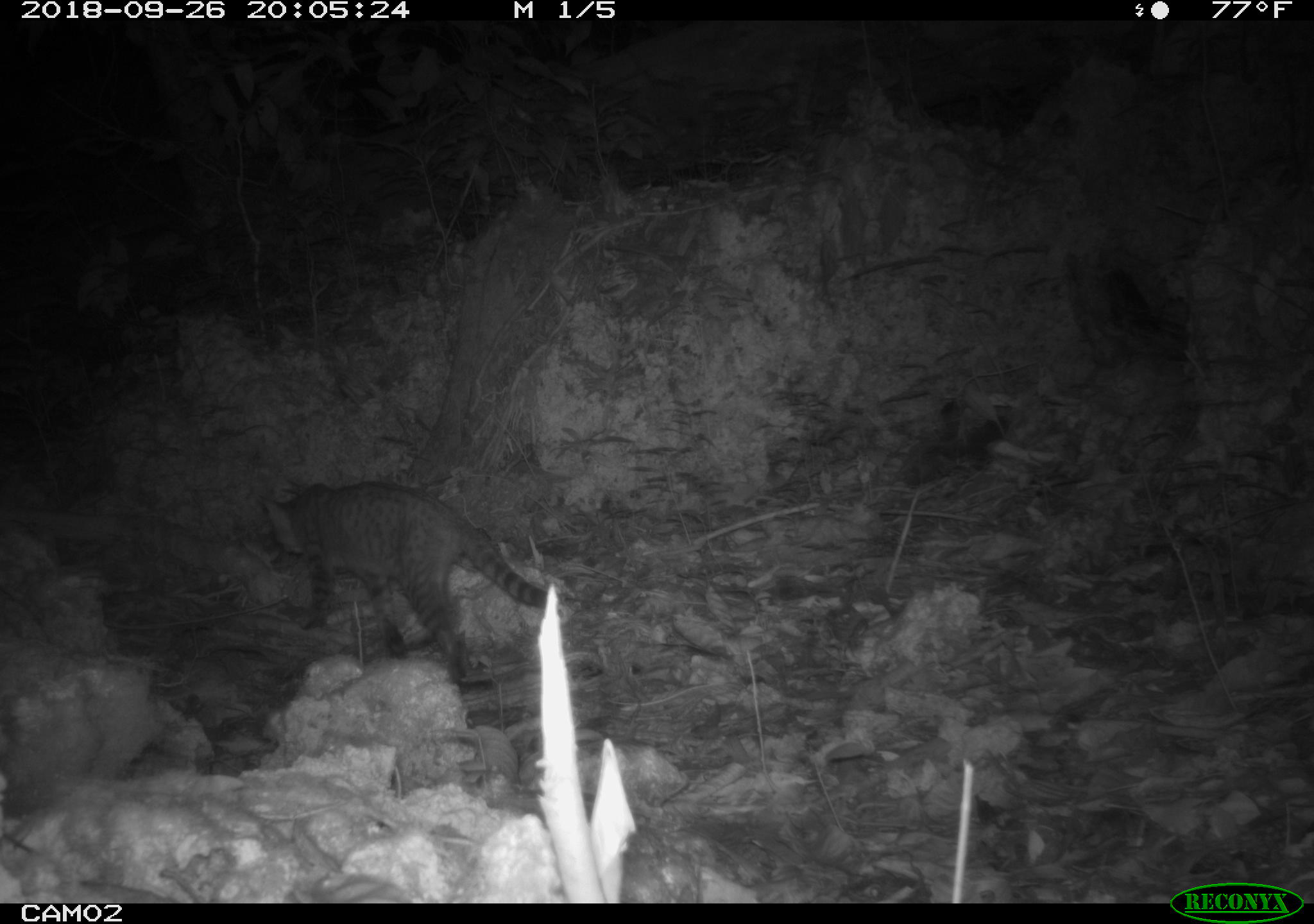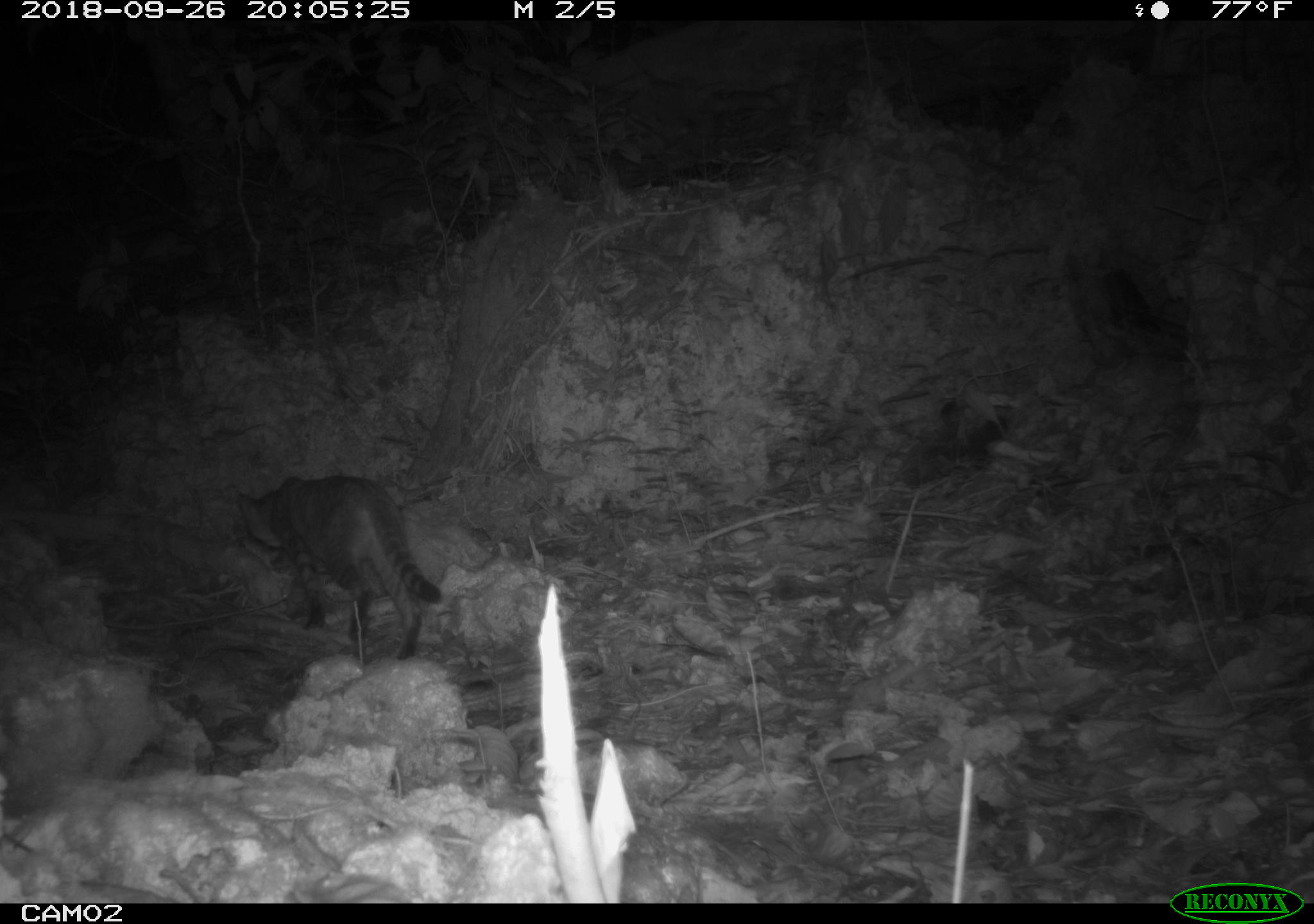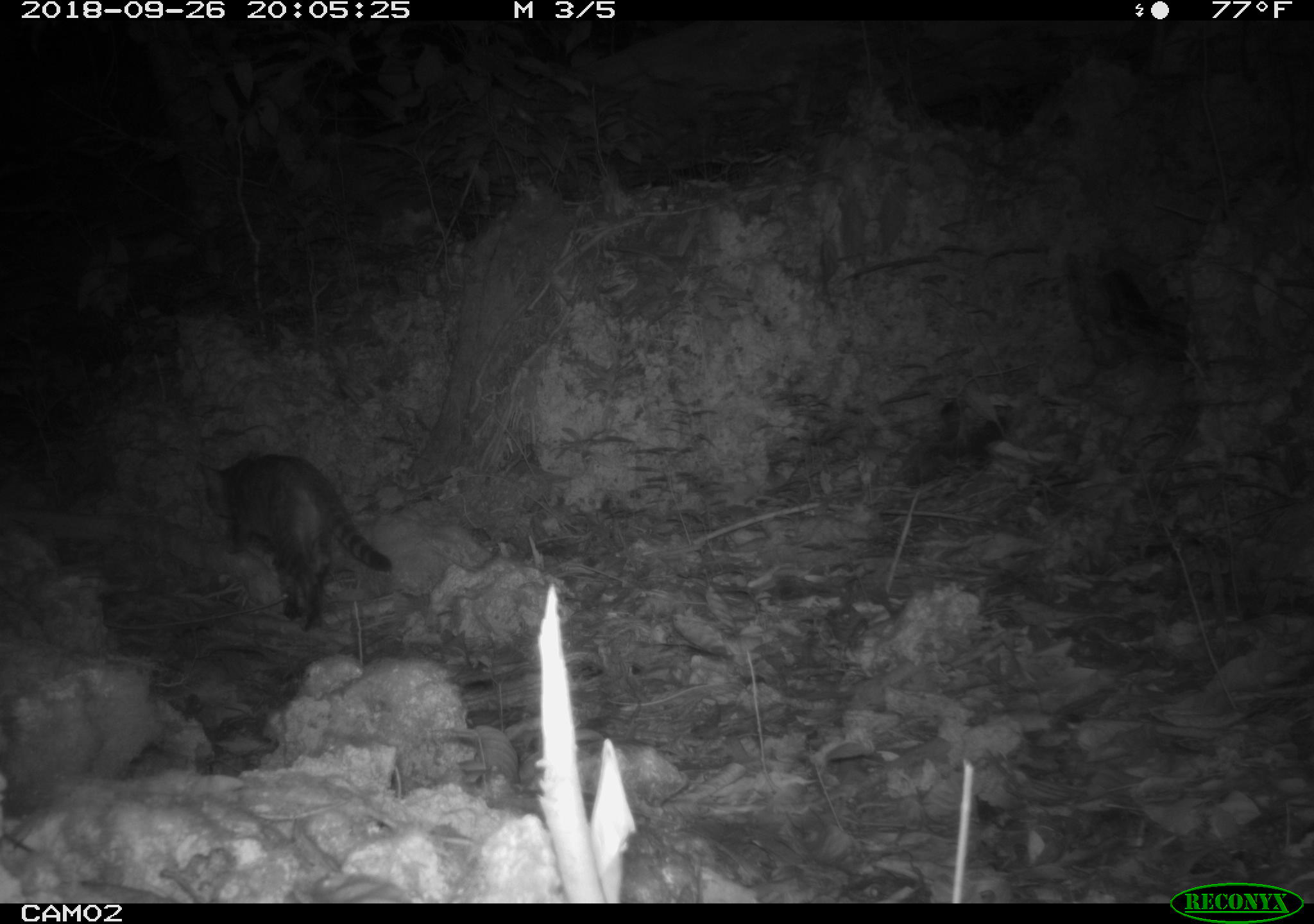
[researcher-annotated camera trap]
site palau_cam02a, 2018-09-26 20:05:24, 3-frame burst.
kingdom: Animalia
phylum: Chordata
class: Mammalia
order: Carnivora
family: Felidae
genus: Felis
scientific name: Felis catus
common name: cat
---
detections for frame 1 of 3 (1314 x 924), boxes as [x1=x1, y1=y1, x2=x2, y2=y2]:
cat: [x1=255, y1=477, x2=557, y2=683]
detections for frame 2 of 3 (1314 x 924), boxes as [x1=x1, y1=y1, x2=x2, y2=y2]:
cat: [x1=231, y1=472, x2=443, y2=667]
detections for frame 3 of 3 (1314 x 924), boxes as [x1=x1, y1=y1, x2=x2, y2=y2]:
cat: [x1=198, y1=450, x2=391, y2=633]